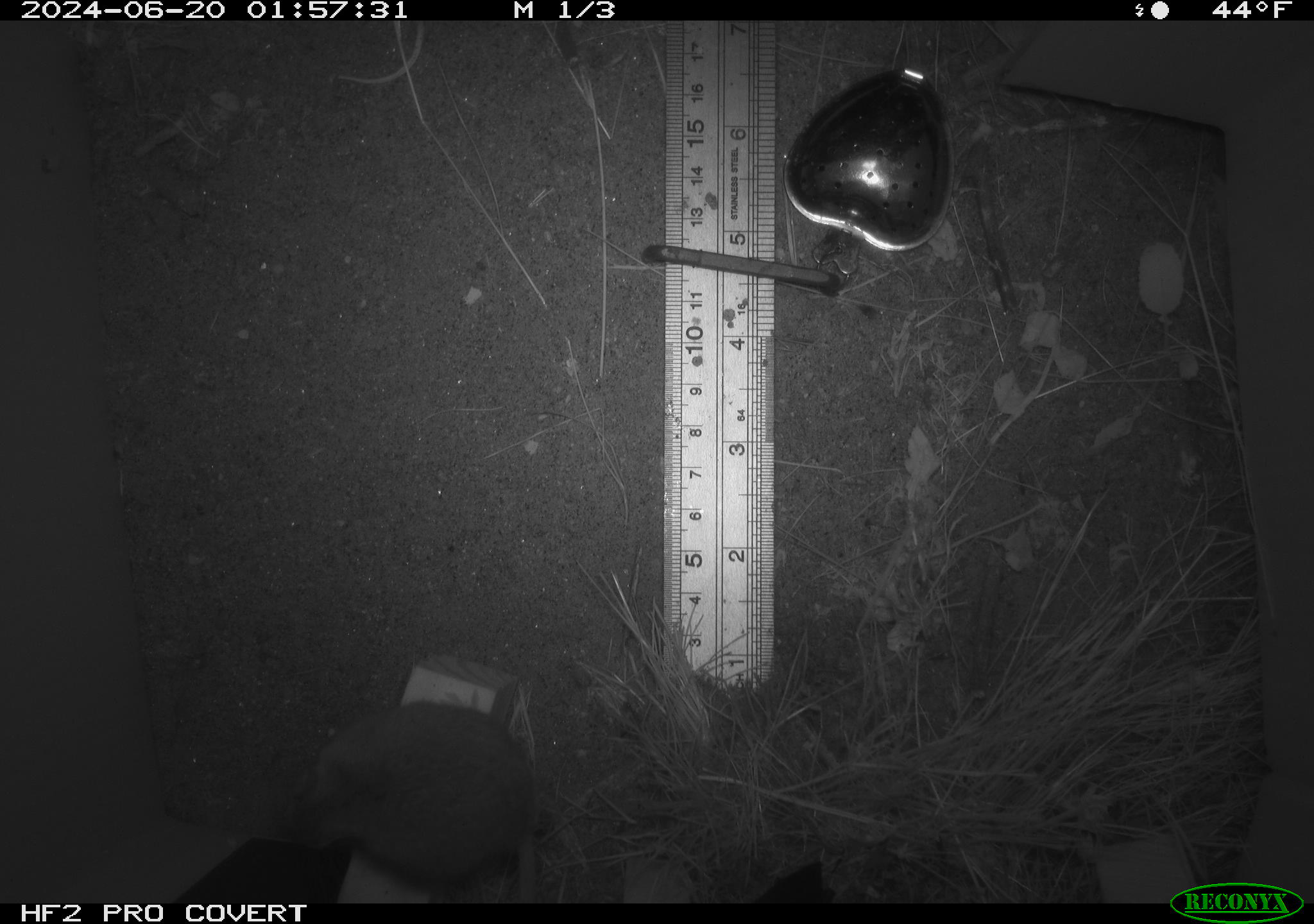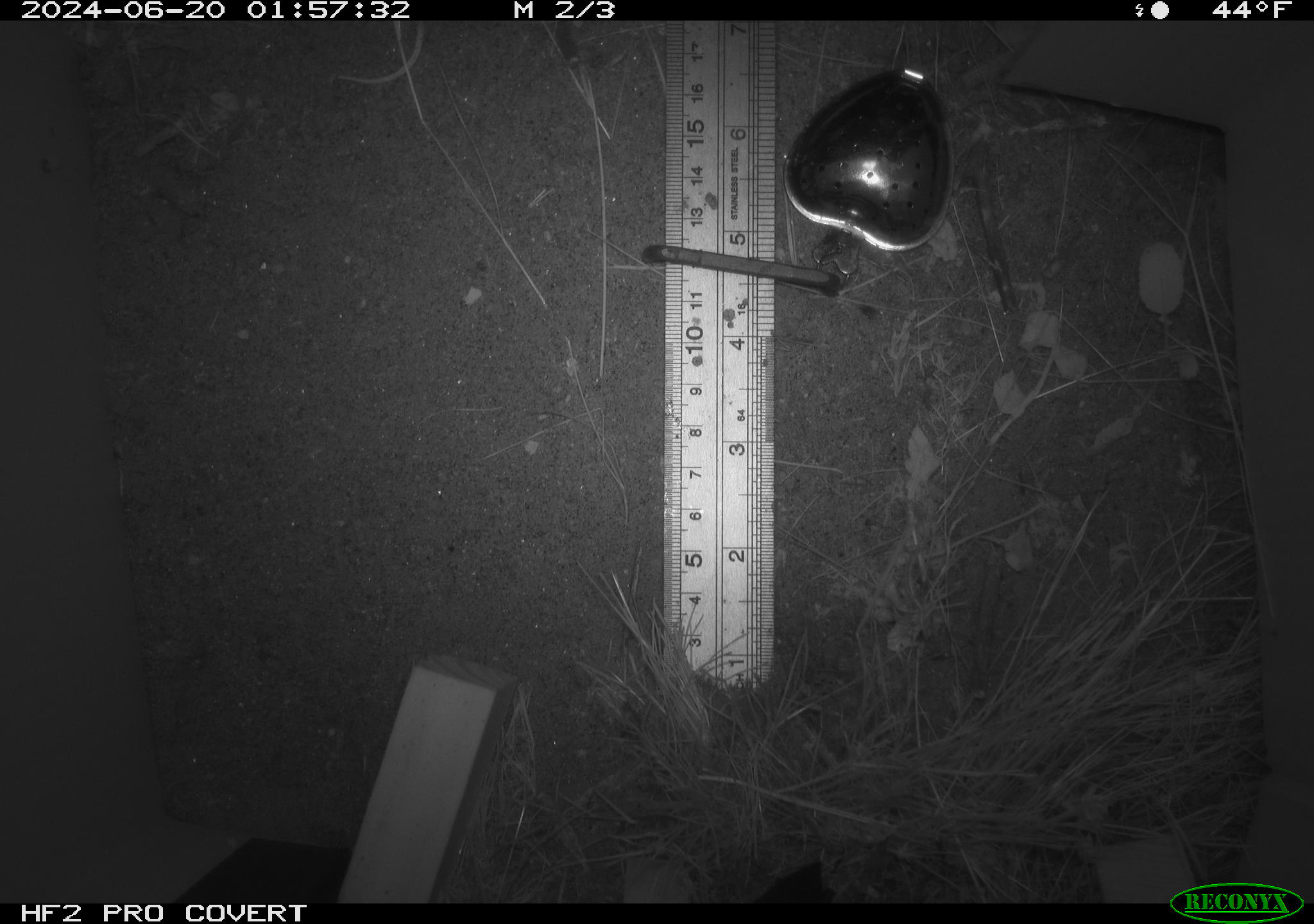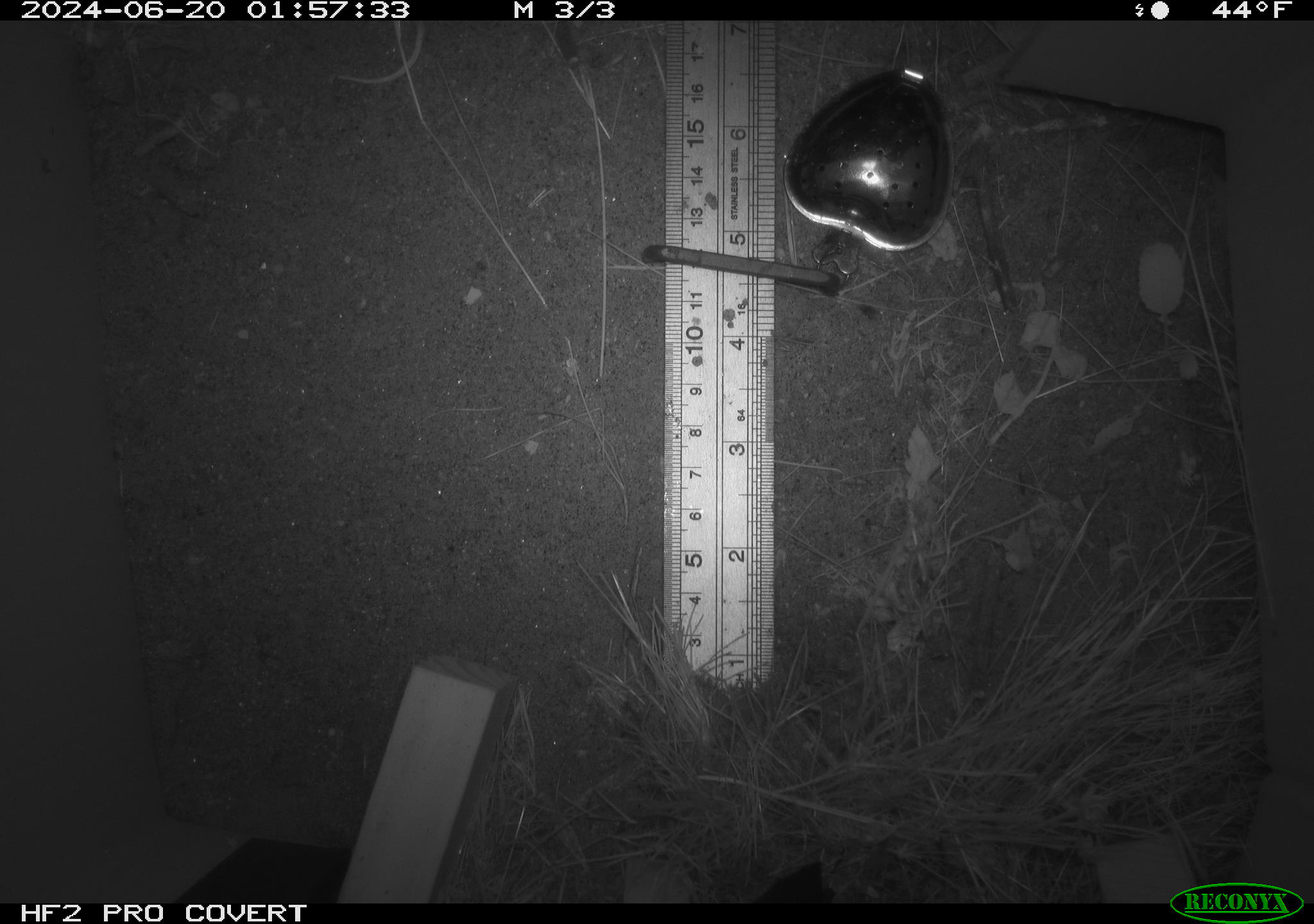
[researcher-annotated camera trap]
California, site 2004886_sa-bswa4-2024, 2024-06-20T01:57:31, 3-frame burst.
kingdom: Animalia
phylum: Chordata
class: Mammalia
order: Rodentia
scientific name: Rodentia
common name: rodent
Rodent (Rodentia).